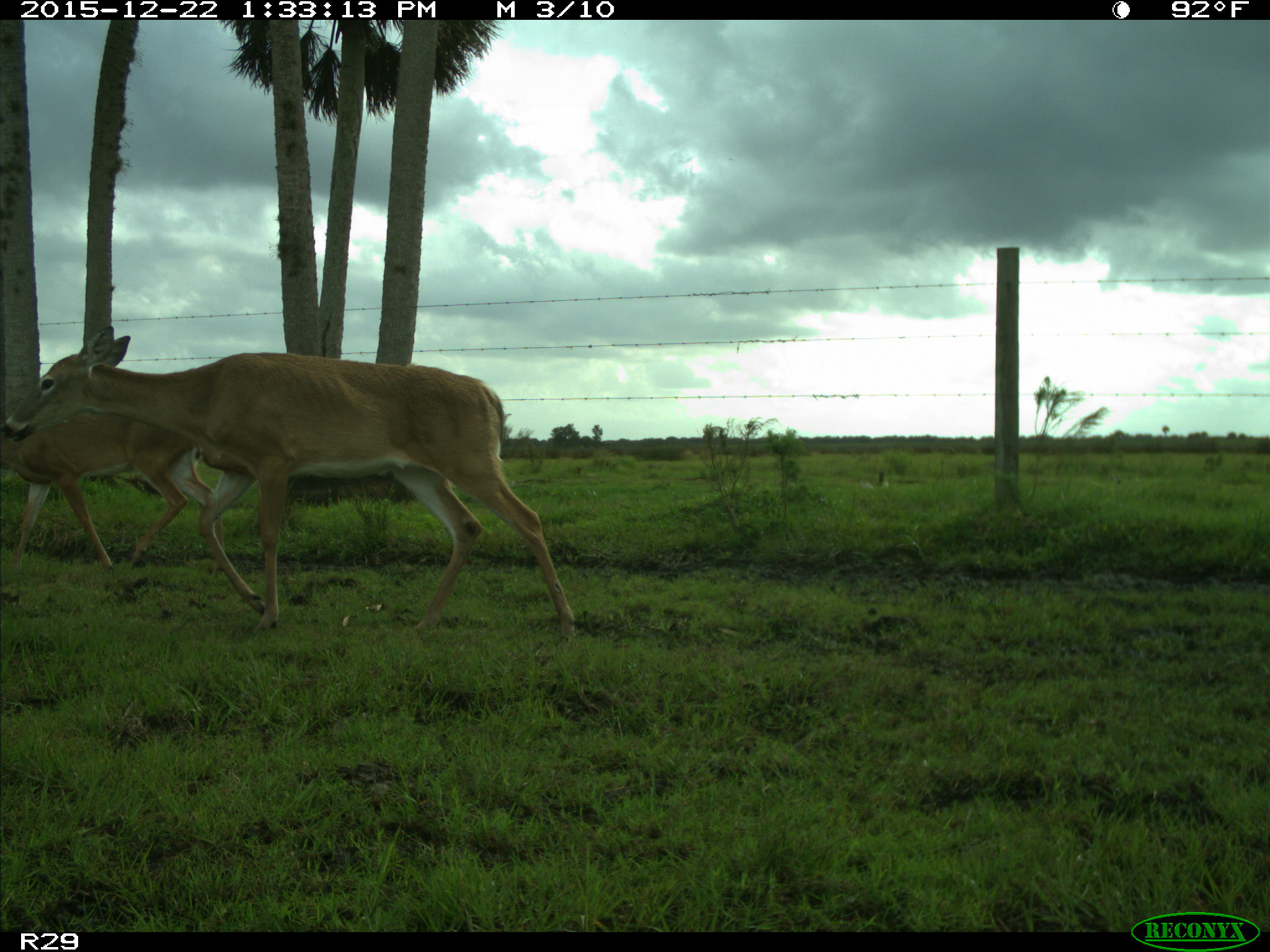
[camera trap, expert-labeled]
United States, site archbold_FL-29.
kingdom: Animalia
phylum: Chordata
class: Mammalia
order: Artiodactyla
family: Cervidae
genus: Odocoileus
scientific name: Odocoileus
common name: deer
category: unidentified deer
Unidentified deer (deer) (Odocoileus).